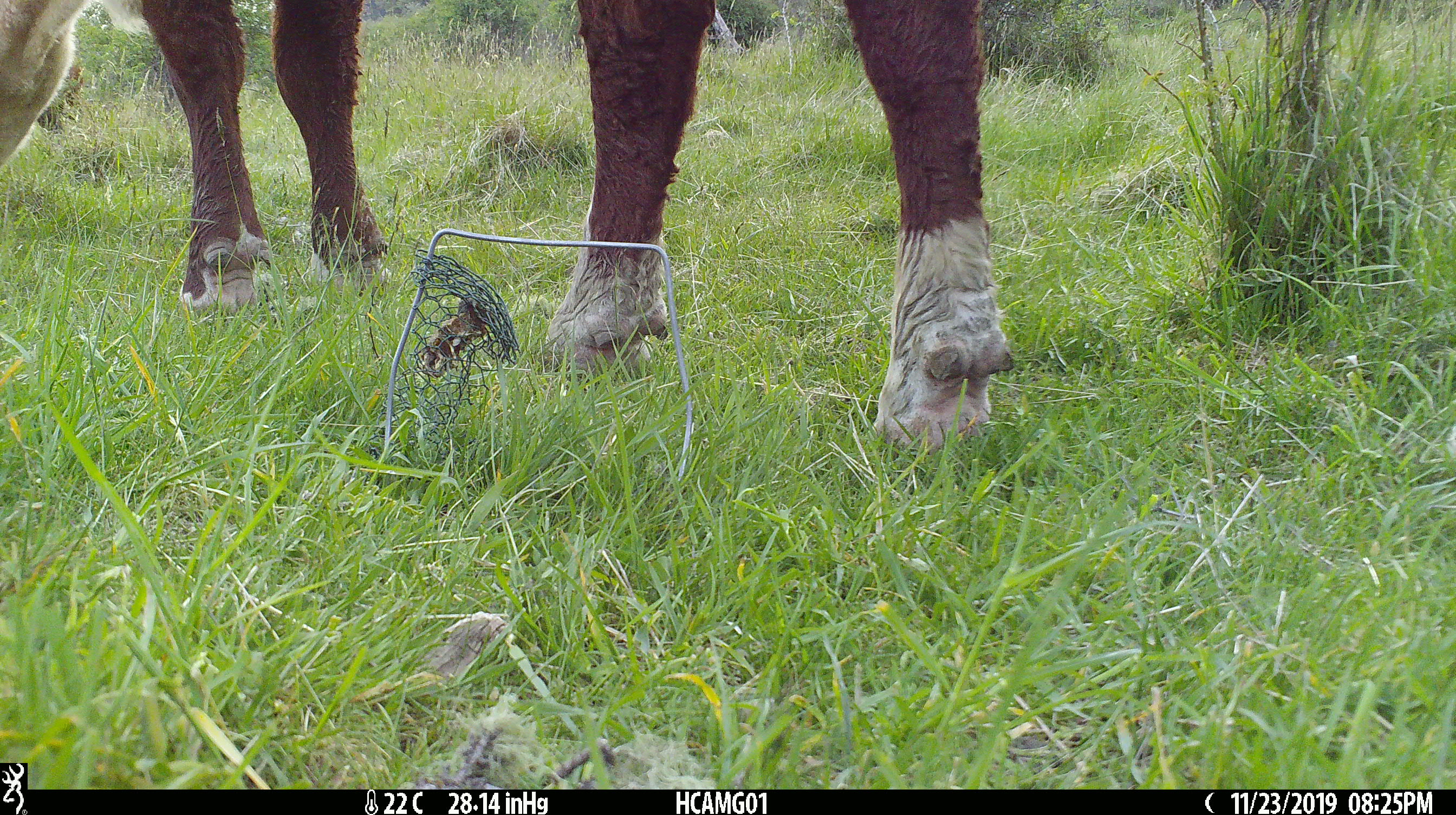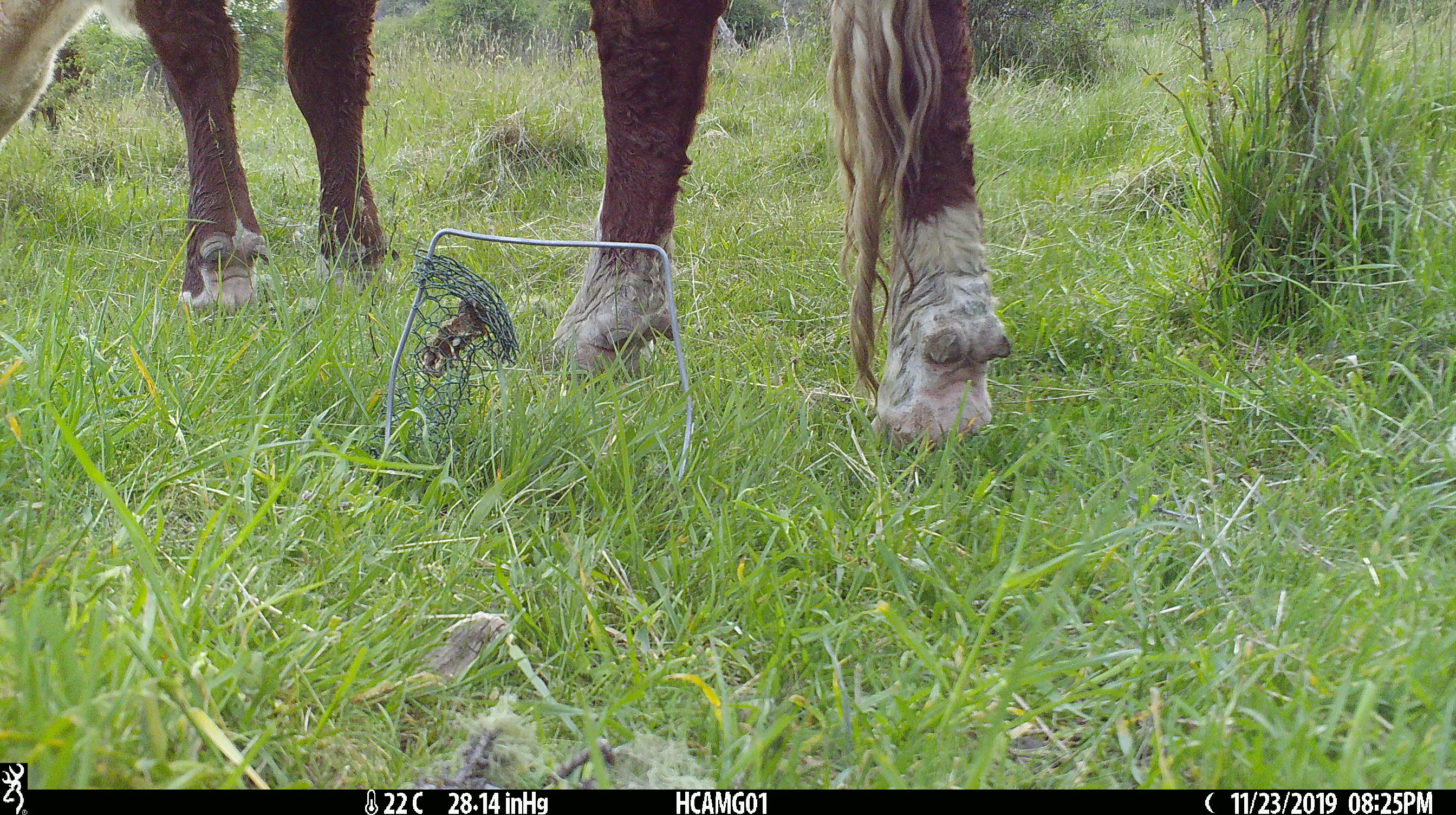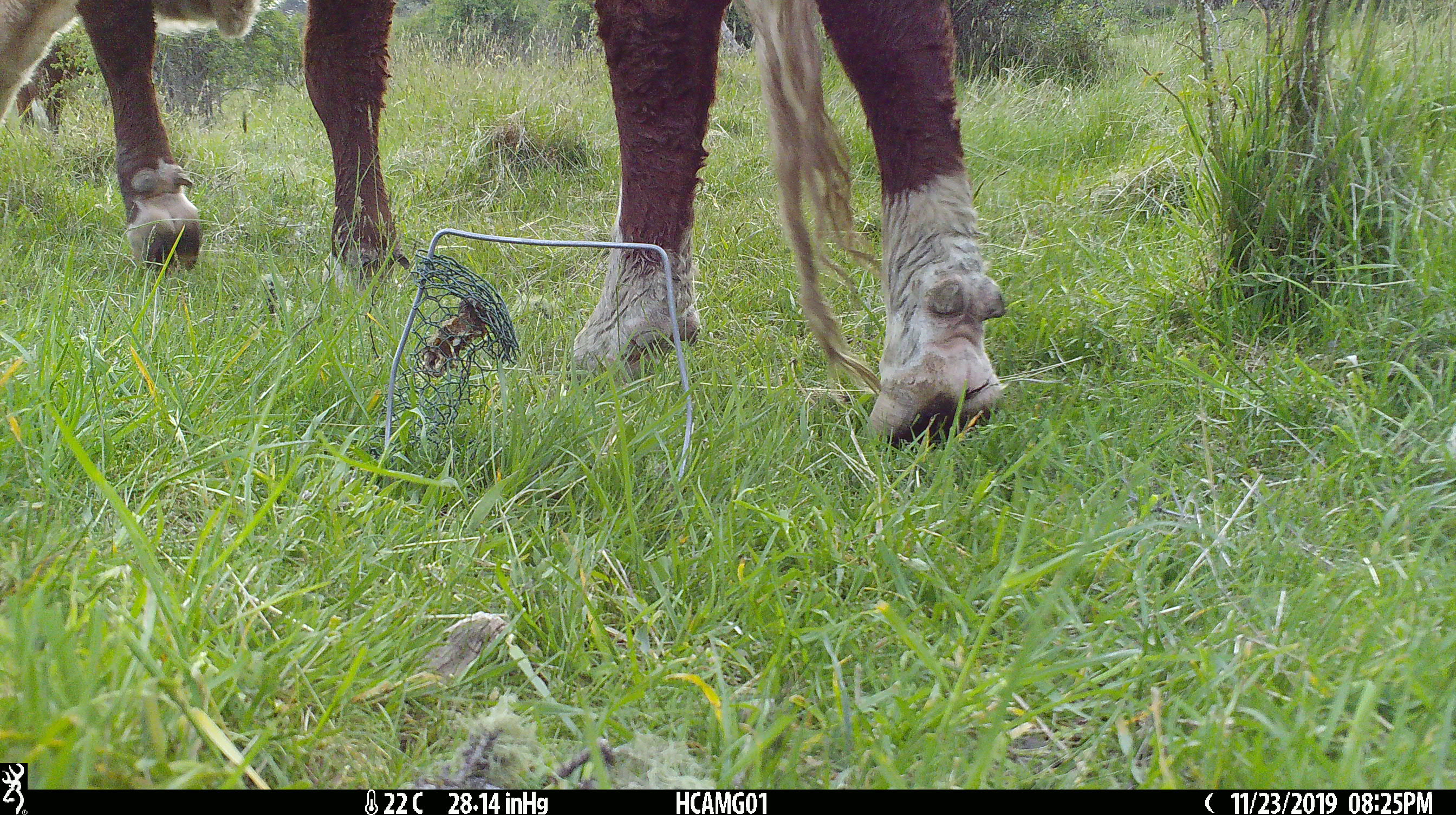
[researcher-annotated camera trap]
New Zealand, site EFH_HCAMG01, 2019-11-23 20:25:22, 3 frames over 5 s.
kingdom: Animalia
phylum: Chordata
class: Mammalia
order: Artiodactyla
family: Bovidae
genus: Bos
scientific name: Bos taurus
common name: domestic cow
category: cow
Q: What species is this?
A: Cow (domestic cow) (Bos taurus).